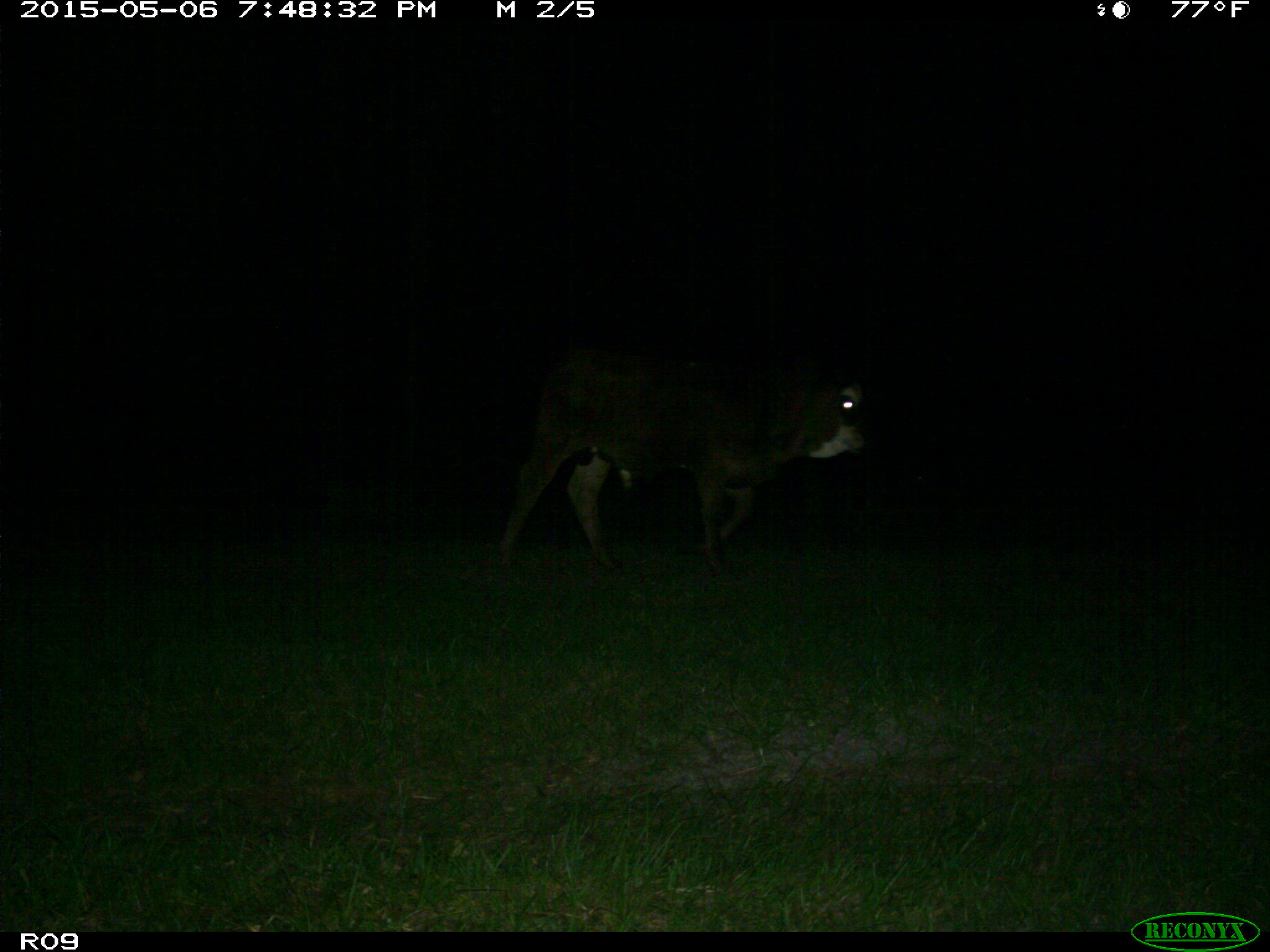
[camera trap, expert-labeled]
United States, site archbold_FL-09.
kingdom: Animalia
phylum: Chordata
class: Mammalia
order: Artiodactyla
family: Bovidae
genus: Bos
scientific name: Bos taurus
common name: domestic cow